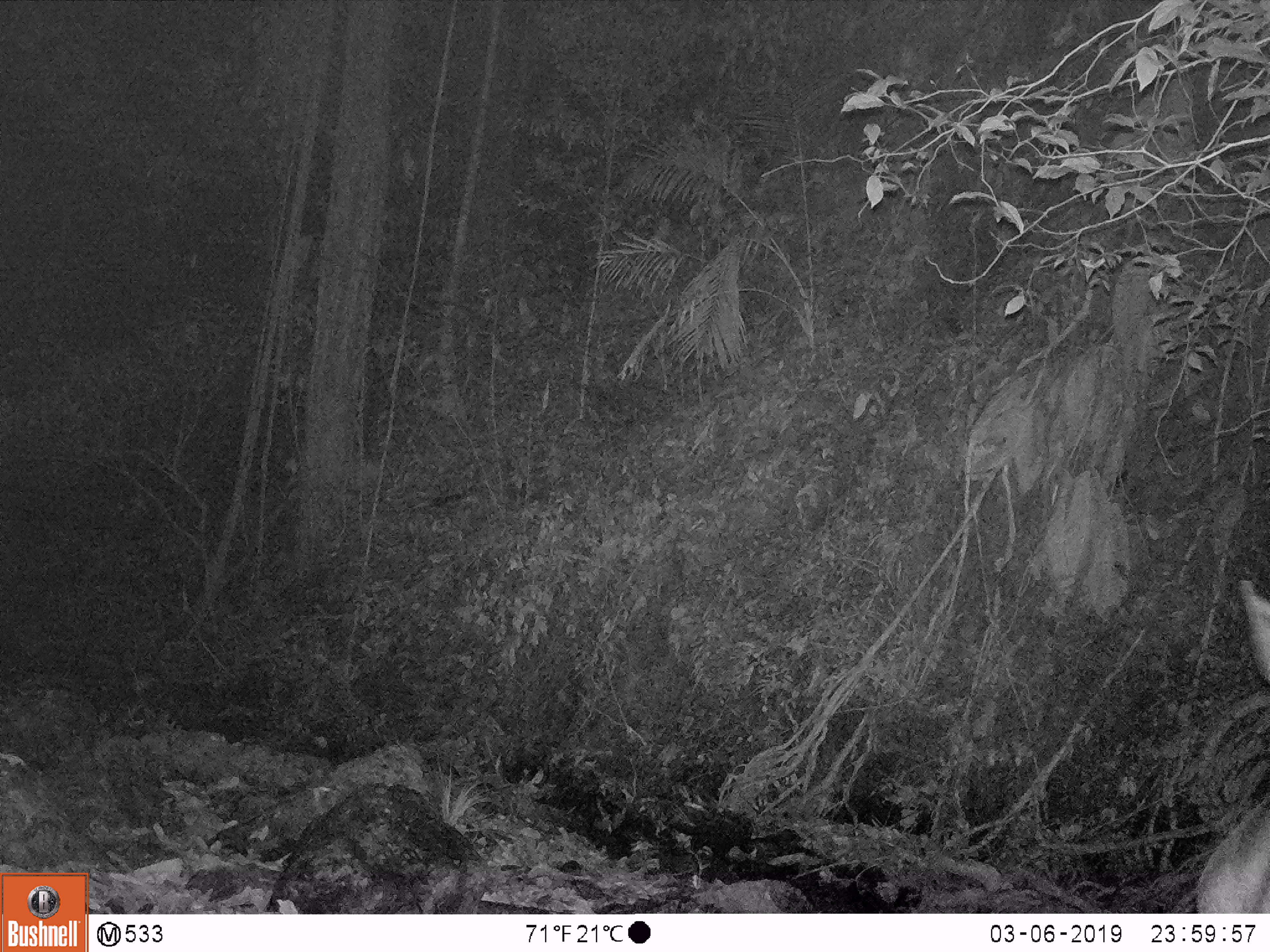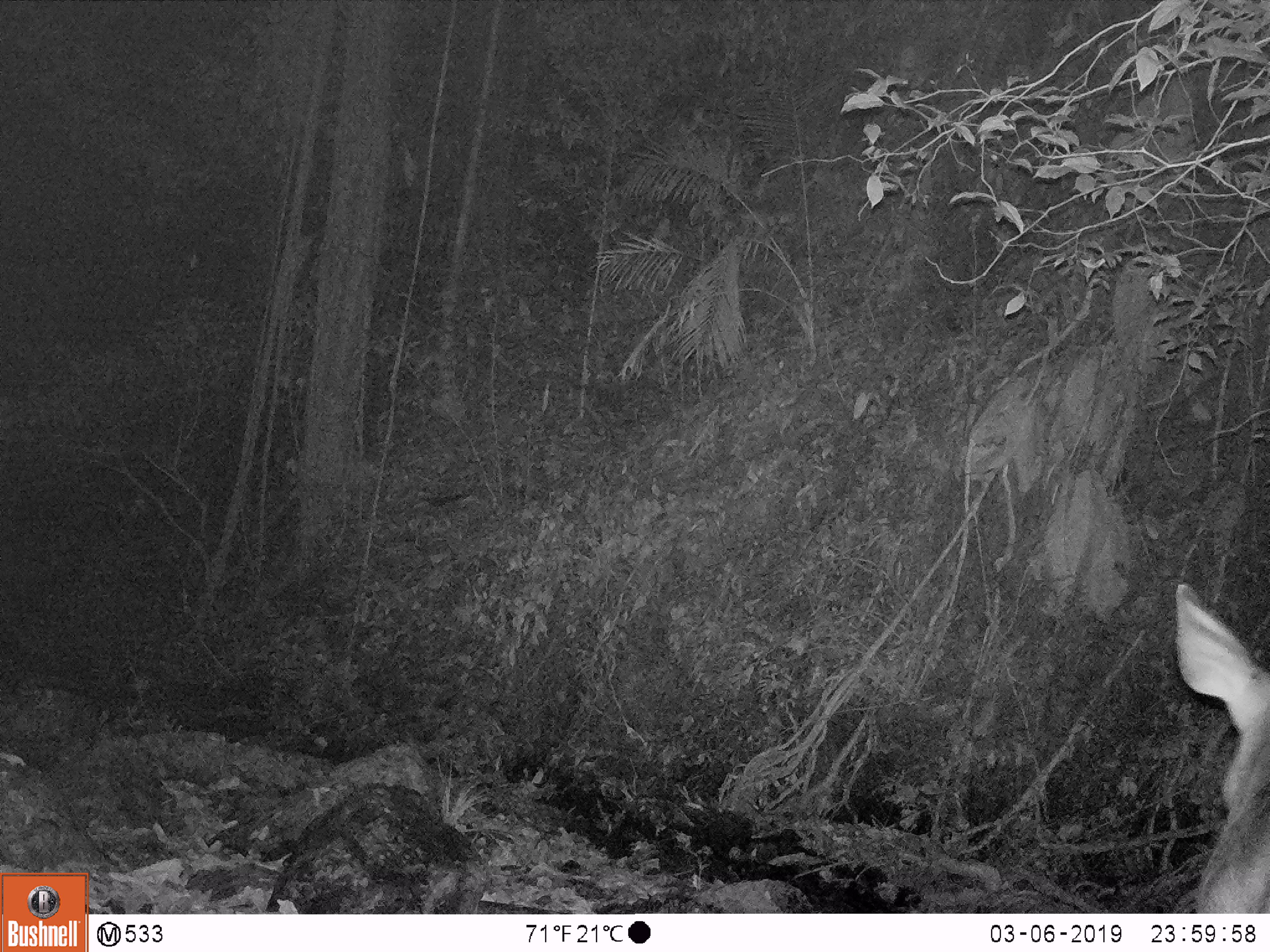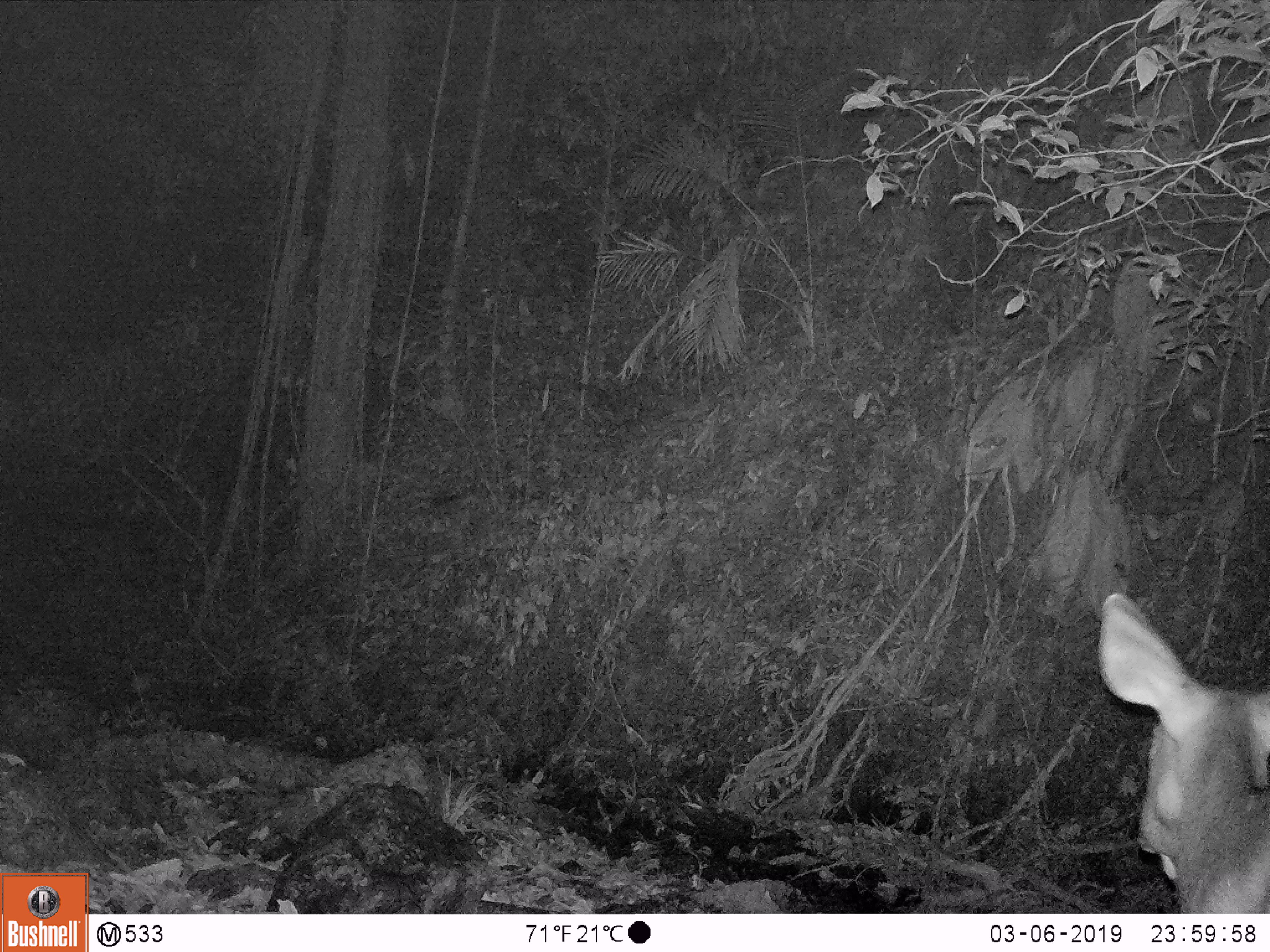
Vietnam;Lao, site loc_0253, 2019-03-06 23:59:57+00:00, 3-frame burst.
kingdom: Animalia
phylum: Chordata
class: Mammalia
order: Artiodactyla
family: Cervidae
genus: Rusa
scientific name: Rusa unicolor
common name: sambar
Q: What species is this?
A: Sambar (Rusa unicolor).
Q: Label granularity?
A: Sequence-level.